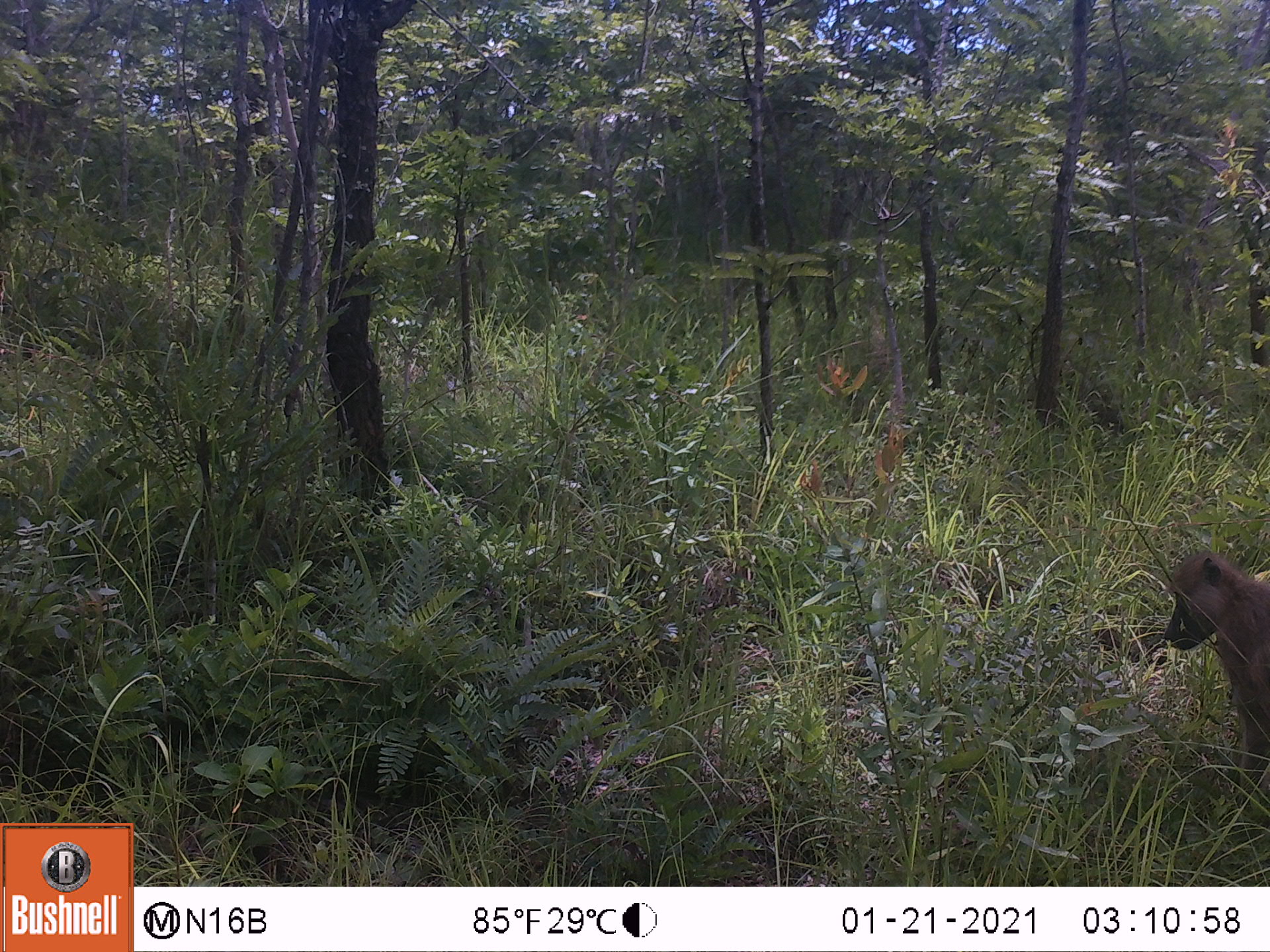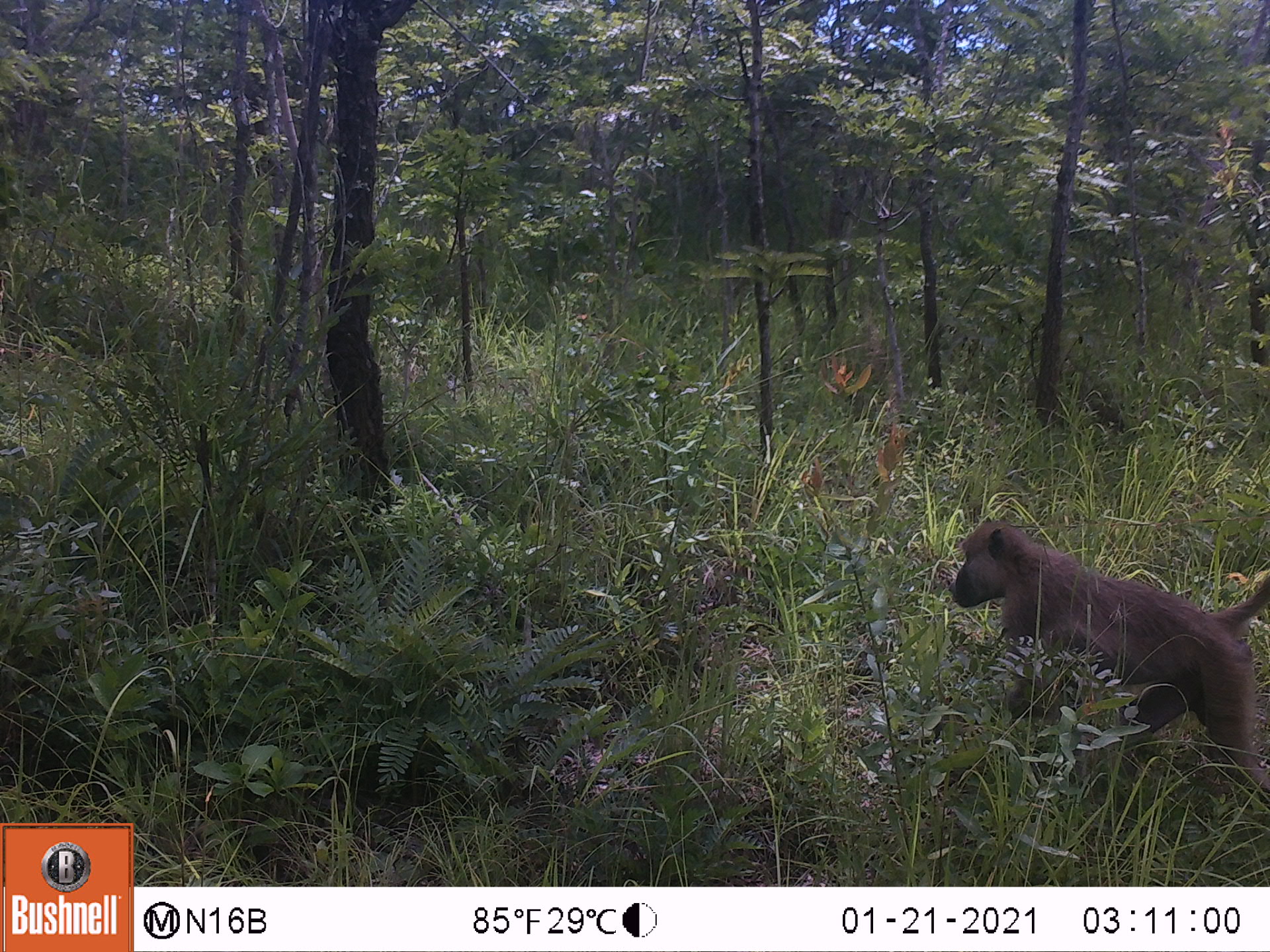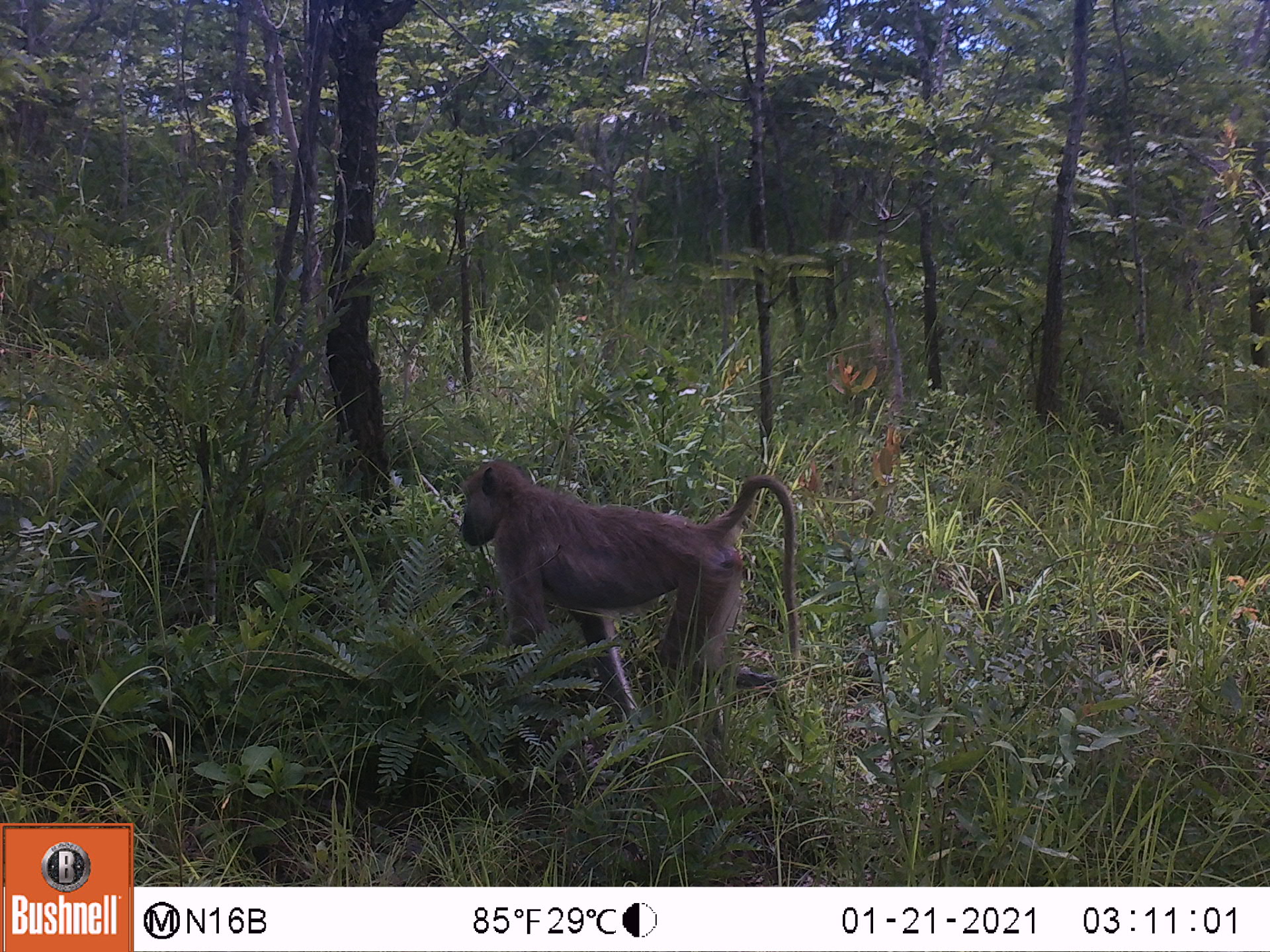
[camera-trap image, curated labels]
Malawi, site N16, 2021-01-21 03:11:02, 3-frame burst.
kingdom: Animalia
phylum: Chordata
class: Mammalia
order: Primates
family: Cercopithecidae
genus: Papio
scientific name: Papio cynocephalus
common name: yellow baboon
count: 1